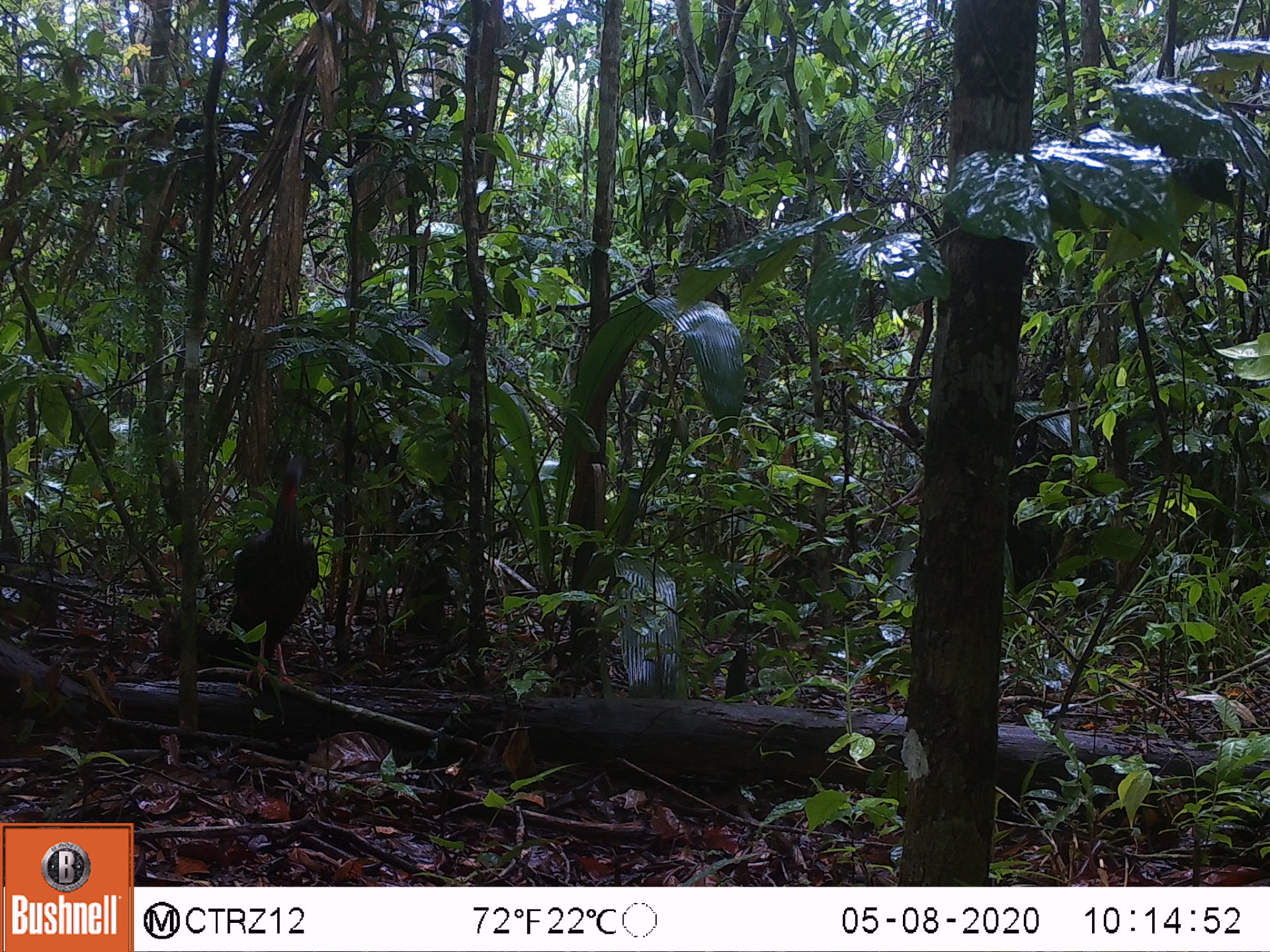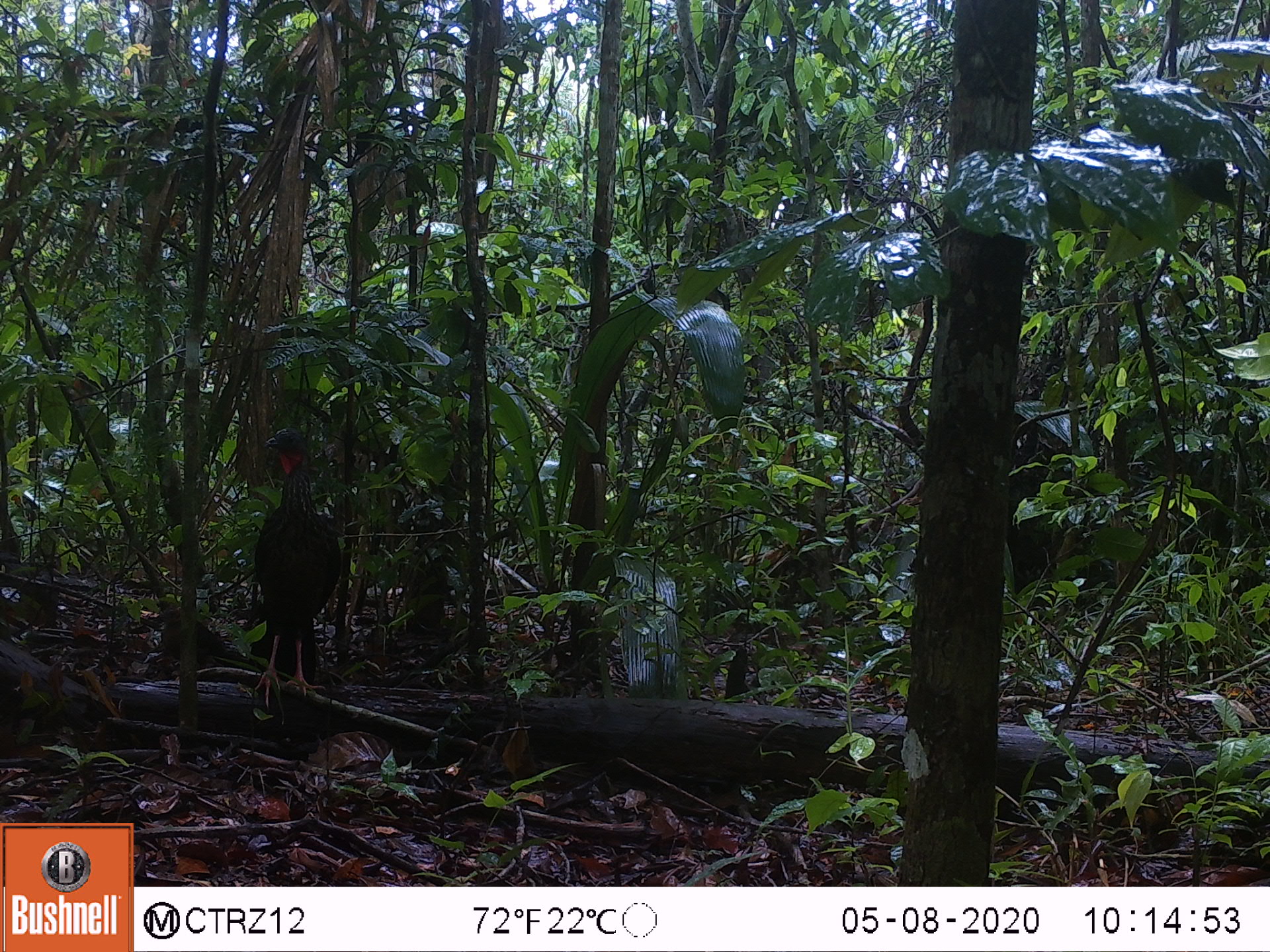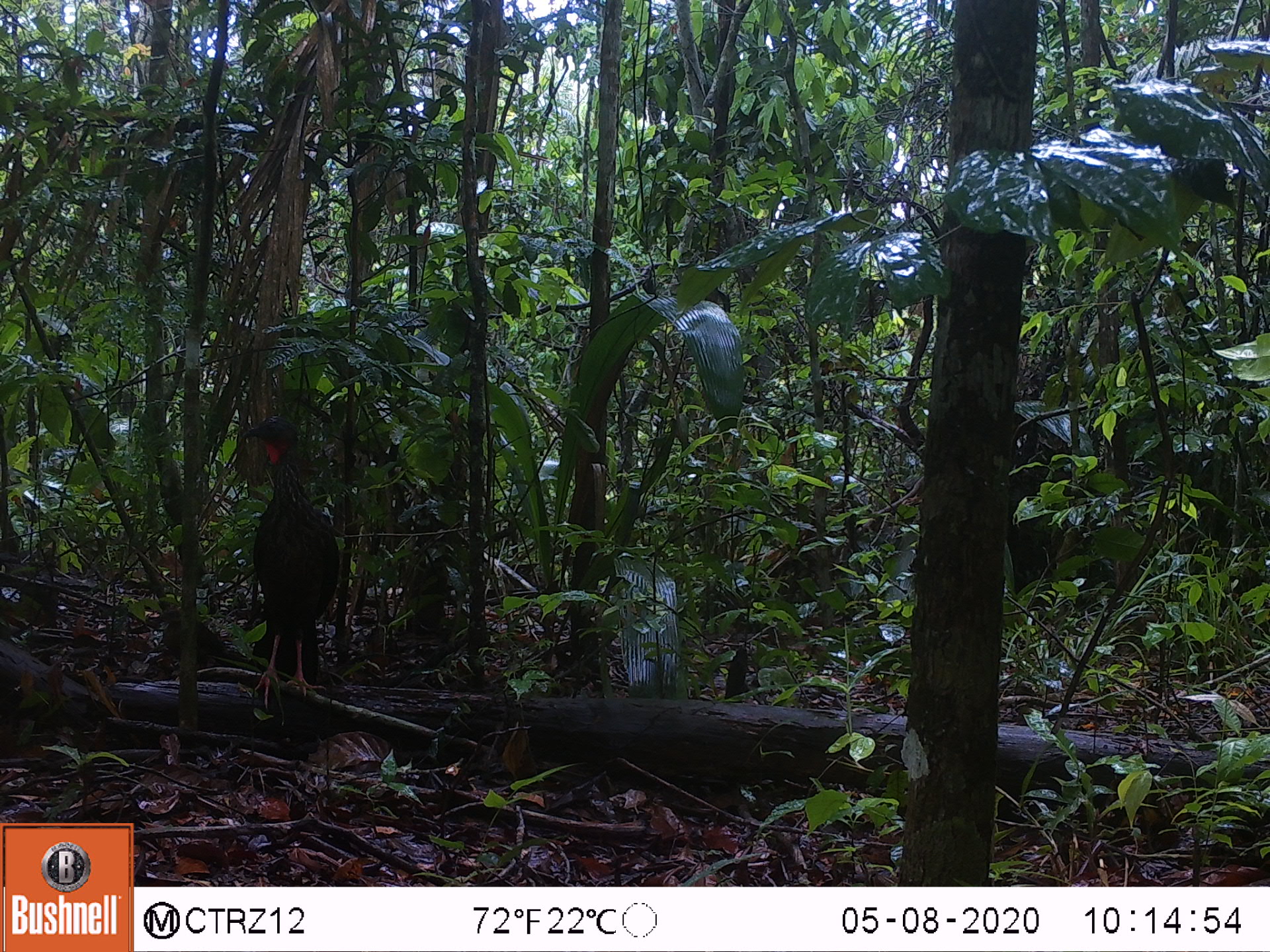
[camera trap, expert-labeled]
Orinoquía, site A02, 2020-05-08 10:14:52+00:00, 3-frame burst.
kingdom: Animalia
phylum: Chordata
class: Aves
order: Galliformes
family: Cracidae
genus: Penelope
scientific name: Penelope jacquacu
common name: spix's guan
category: spixs guan